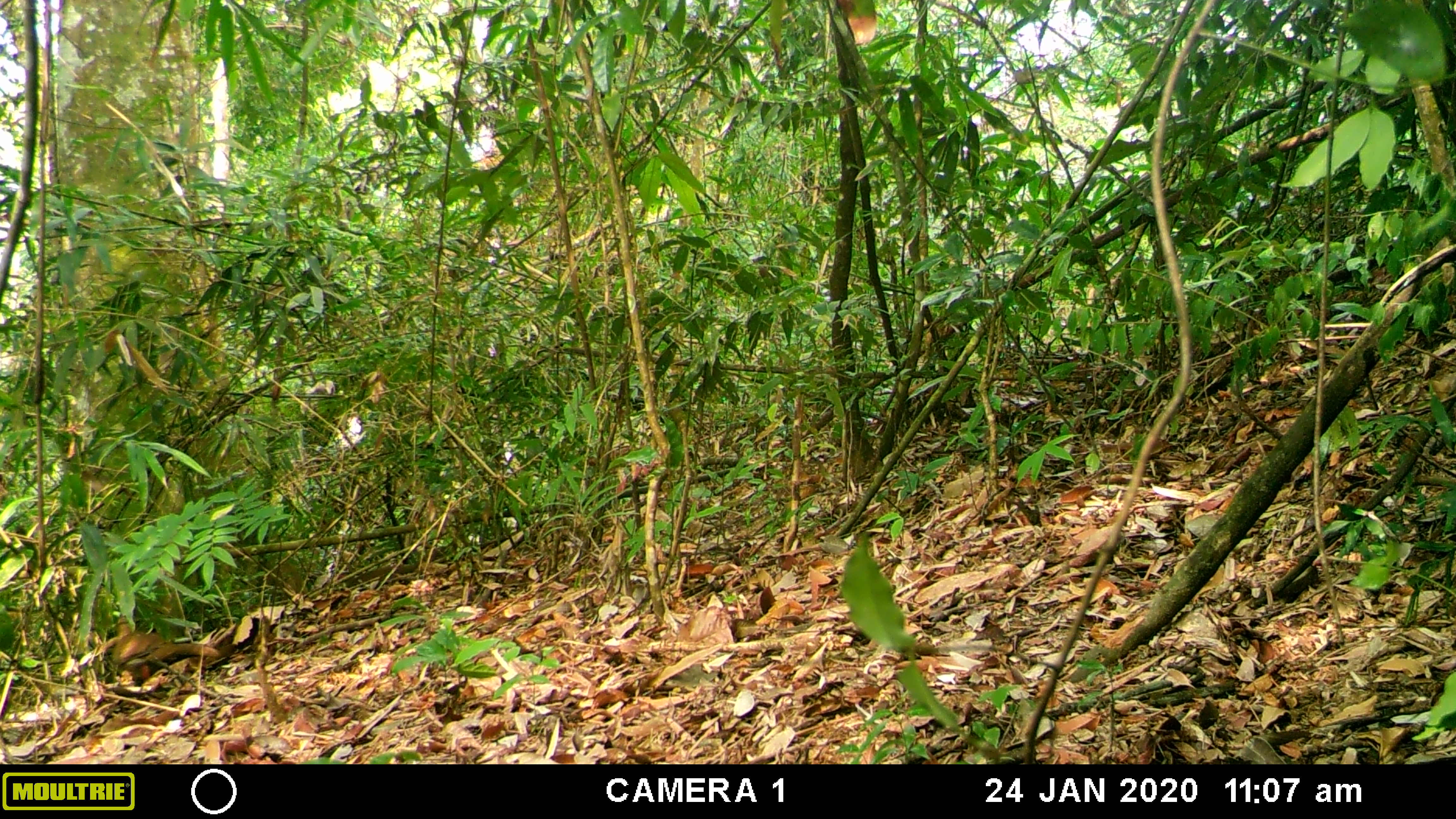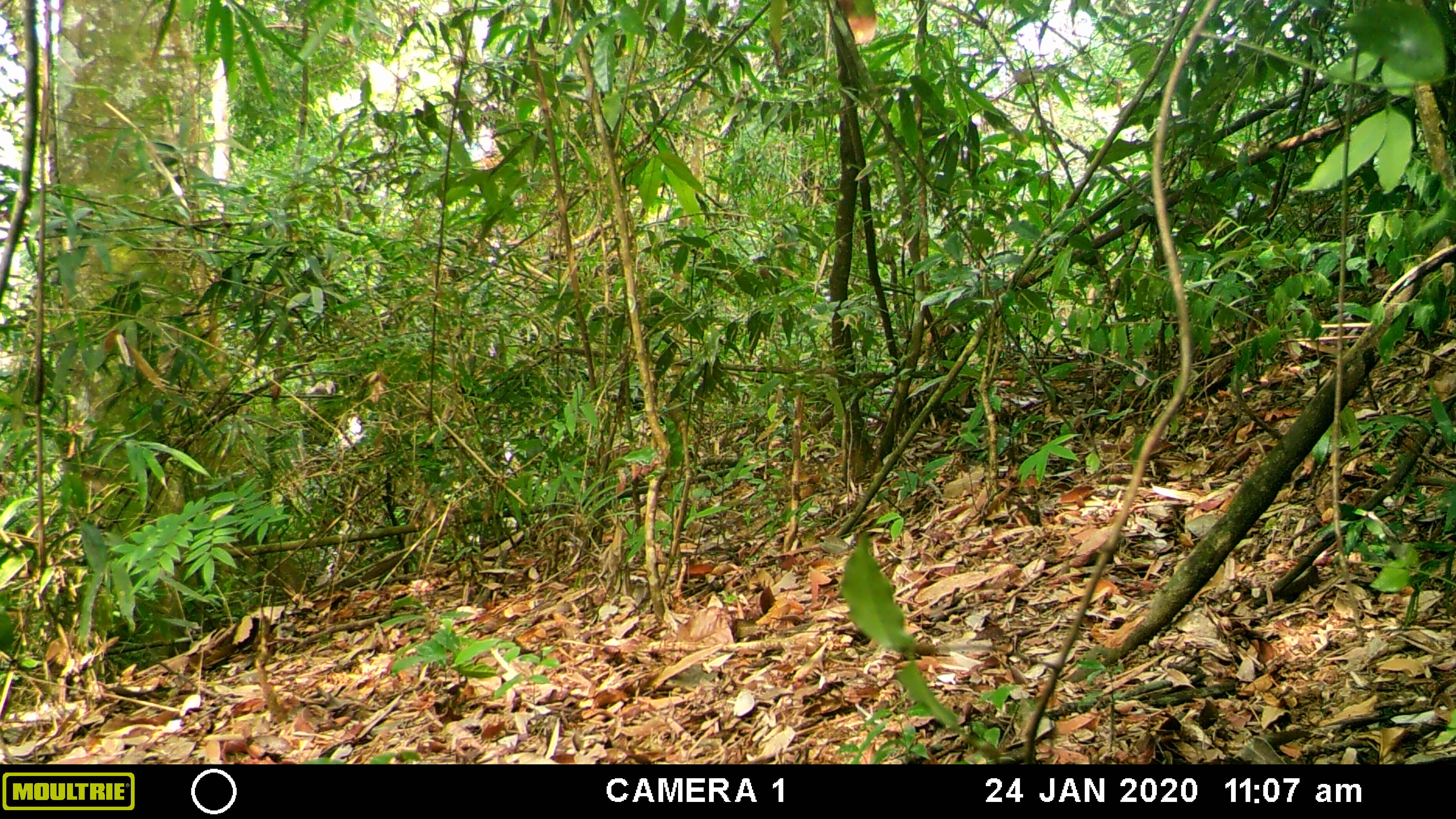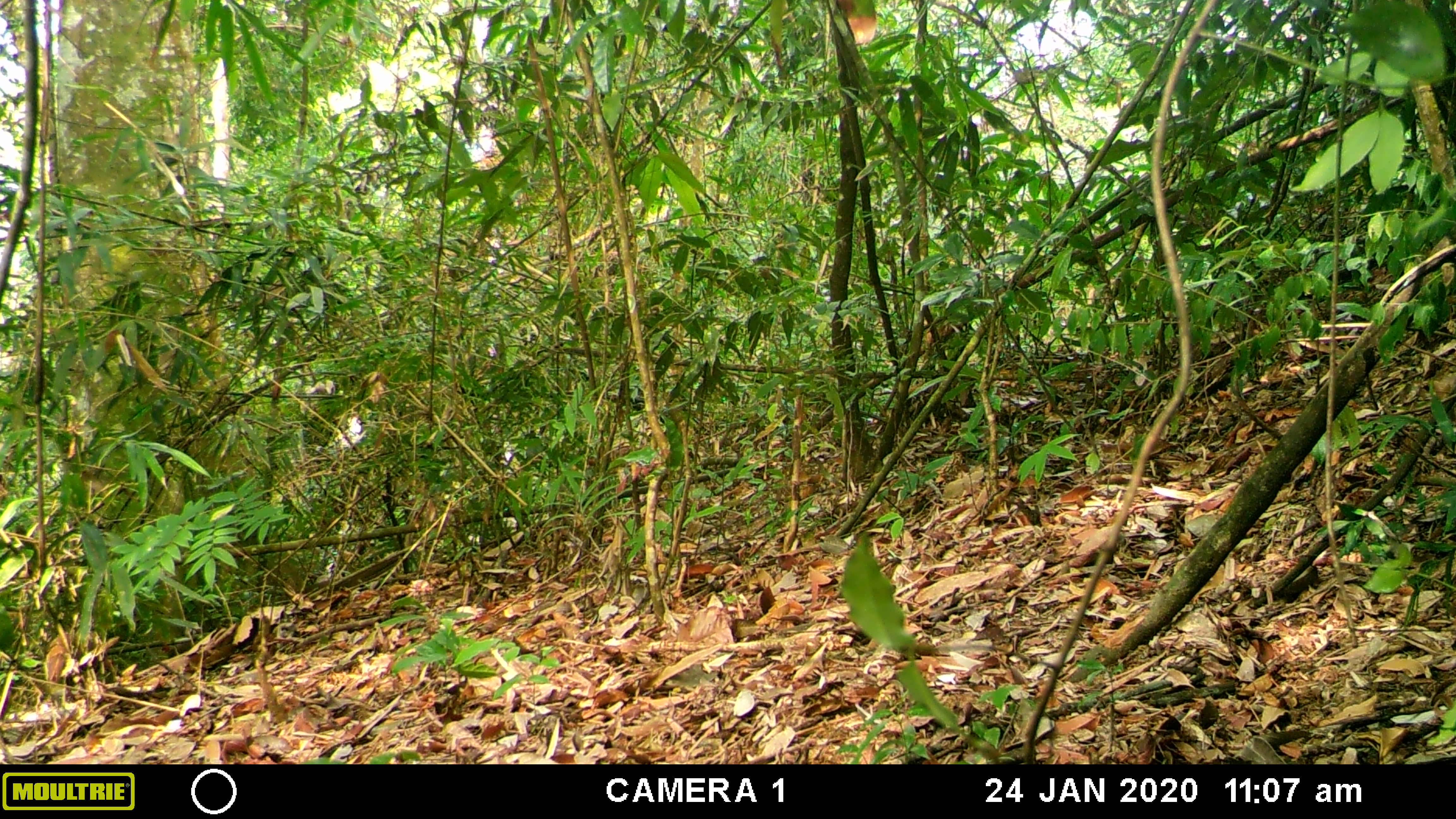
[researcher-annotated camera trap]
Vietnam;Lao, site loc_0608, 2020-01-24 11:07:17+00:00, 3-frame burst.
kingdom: Animalia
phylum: Chordata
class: Aves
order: Galliformes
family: Phasianidae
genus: Lophura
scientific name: Lophura nycthemera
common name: silver pheasant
Silver pheasant (Lophura nycthemera). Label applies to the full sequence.